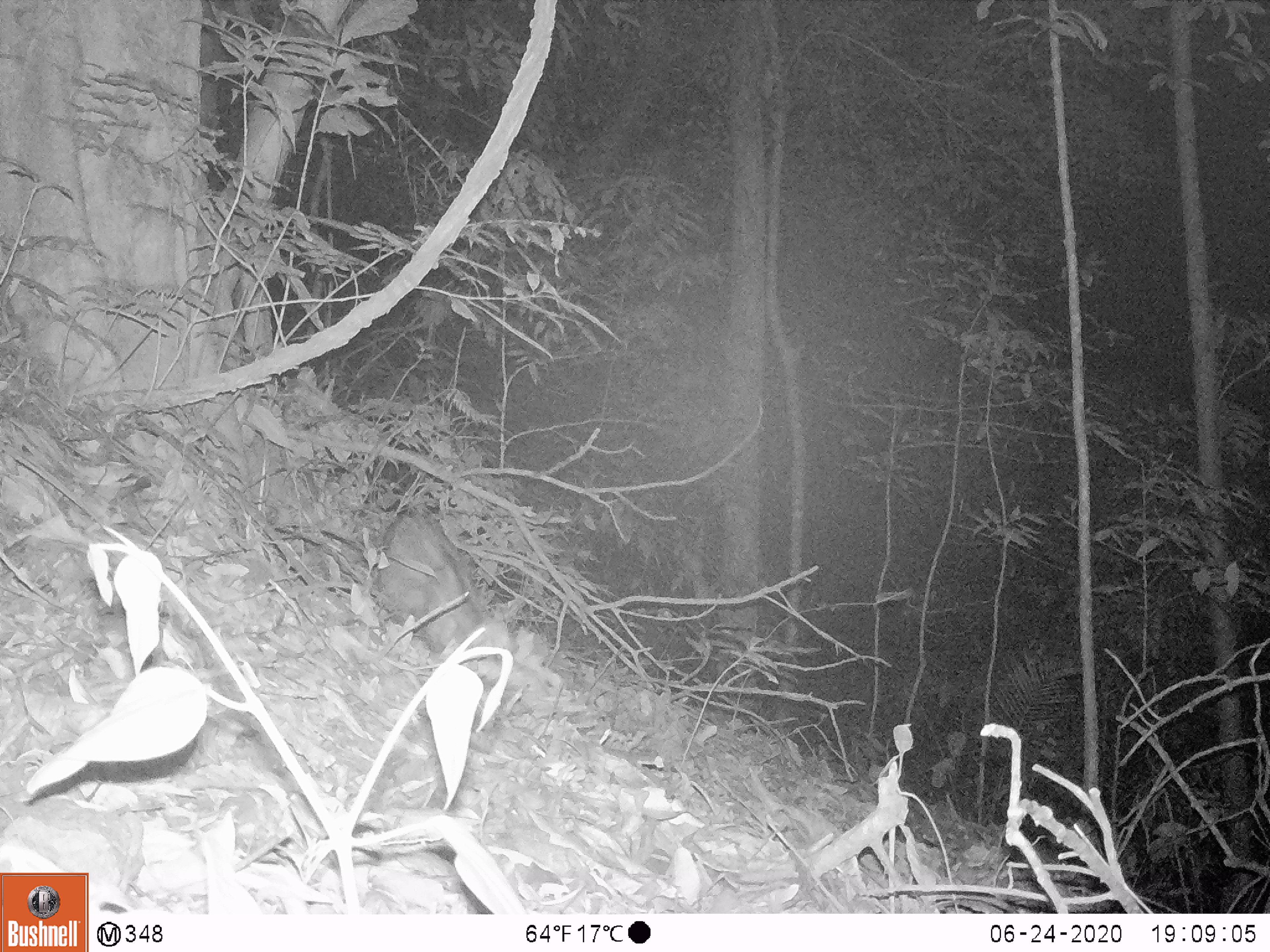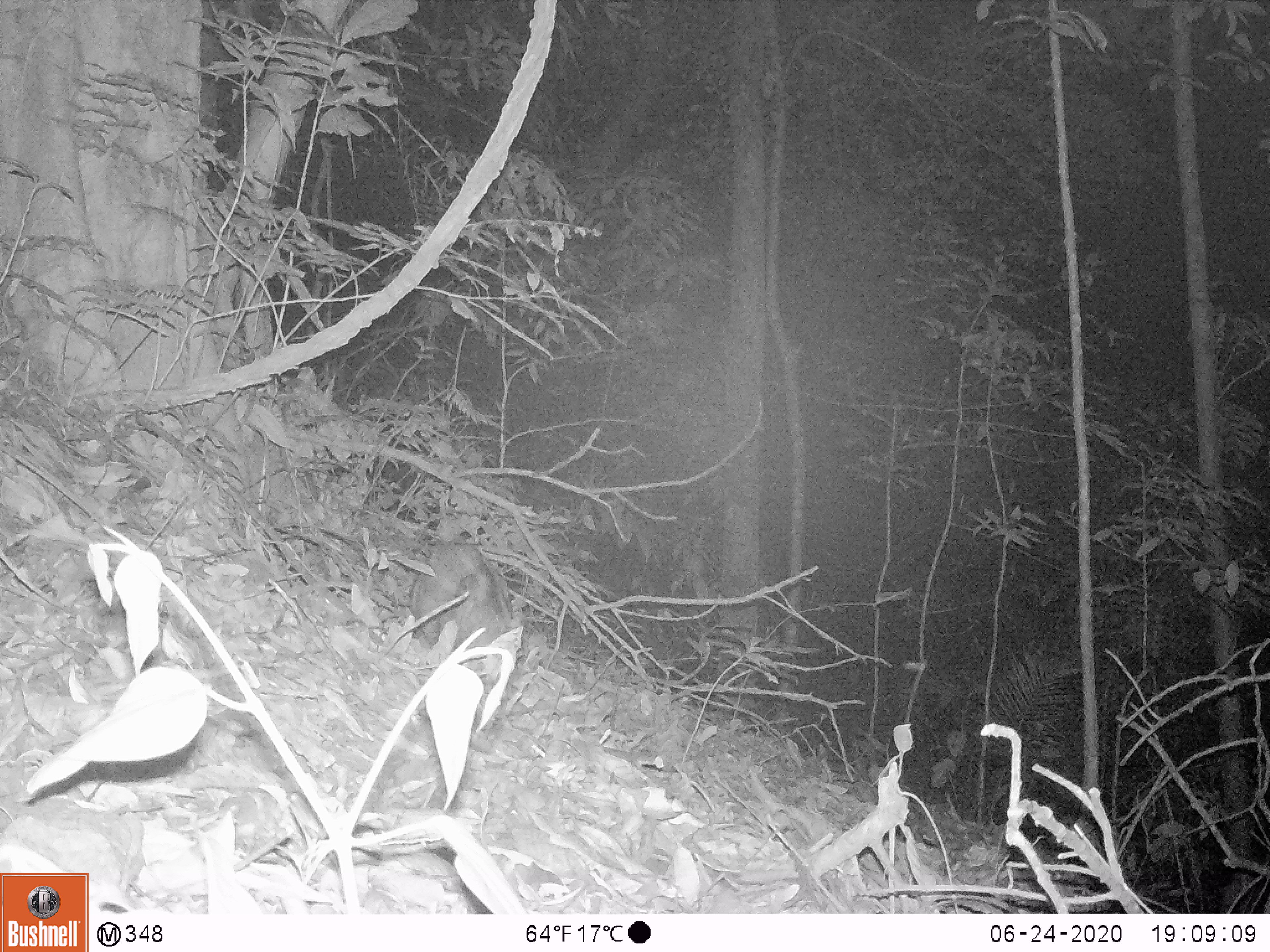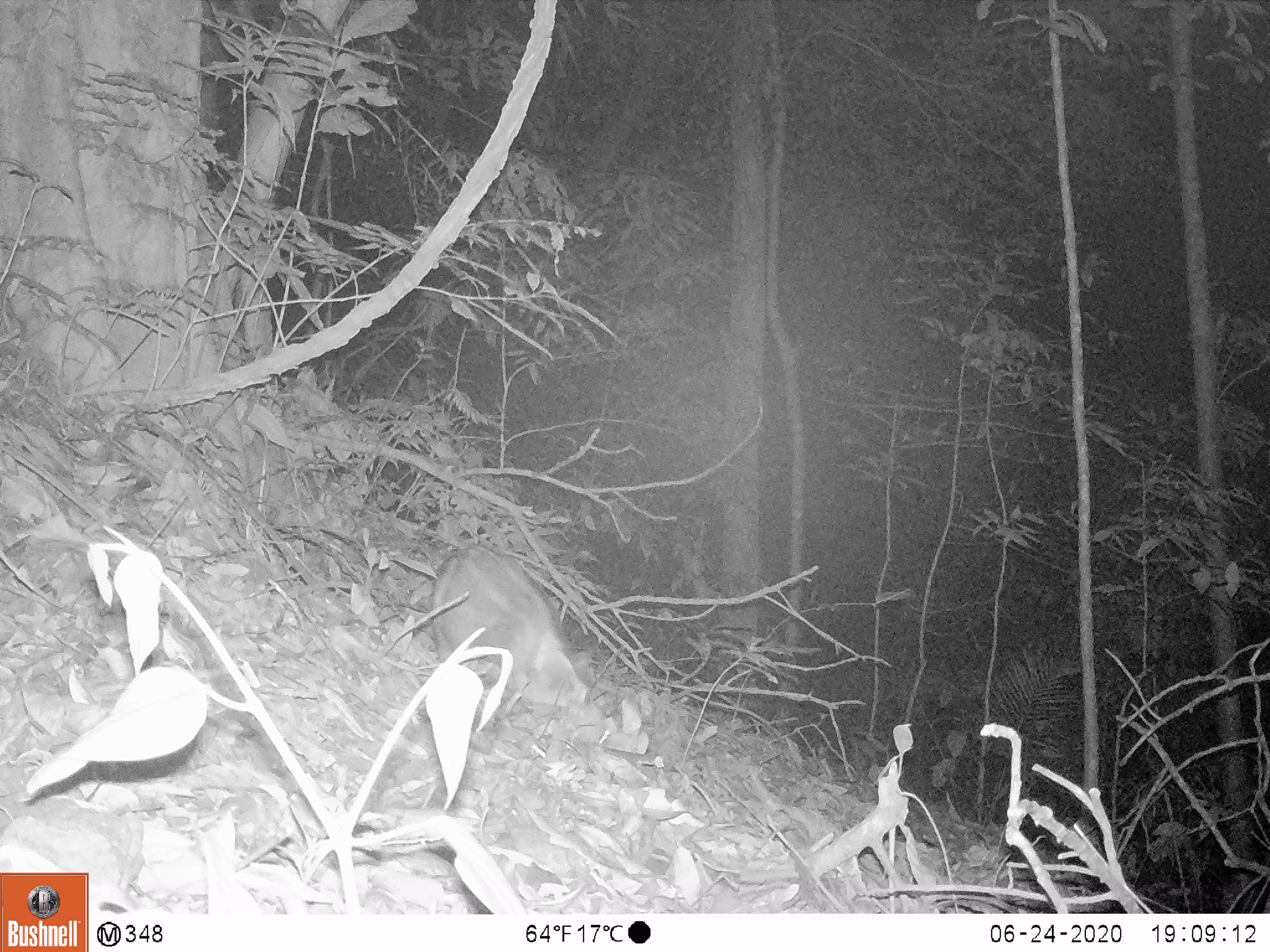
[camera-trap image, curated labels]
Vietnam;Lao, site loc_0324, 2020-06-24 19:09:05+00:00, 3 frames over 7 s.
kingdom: Animalia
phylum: Chordata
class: Mammalia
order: Artiodactyla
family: Suidae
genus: Sus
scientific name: Sus scrofa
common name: eurasian wild pig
Eurasian wild pig (Sus scrofa). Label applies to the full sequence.